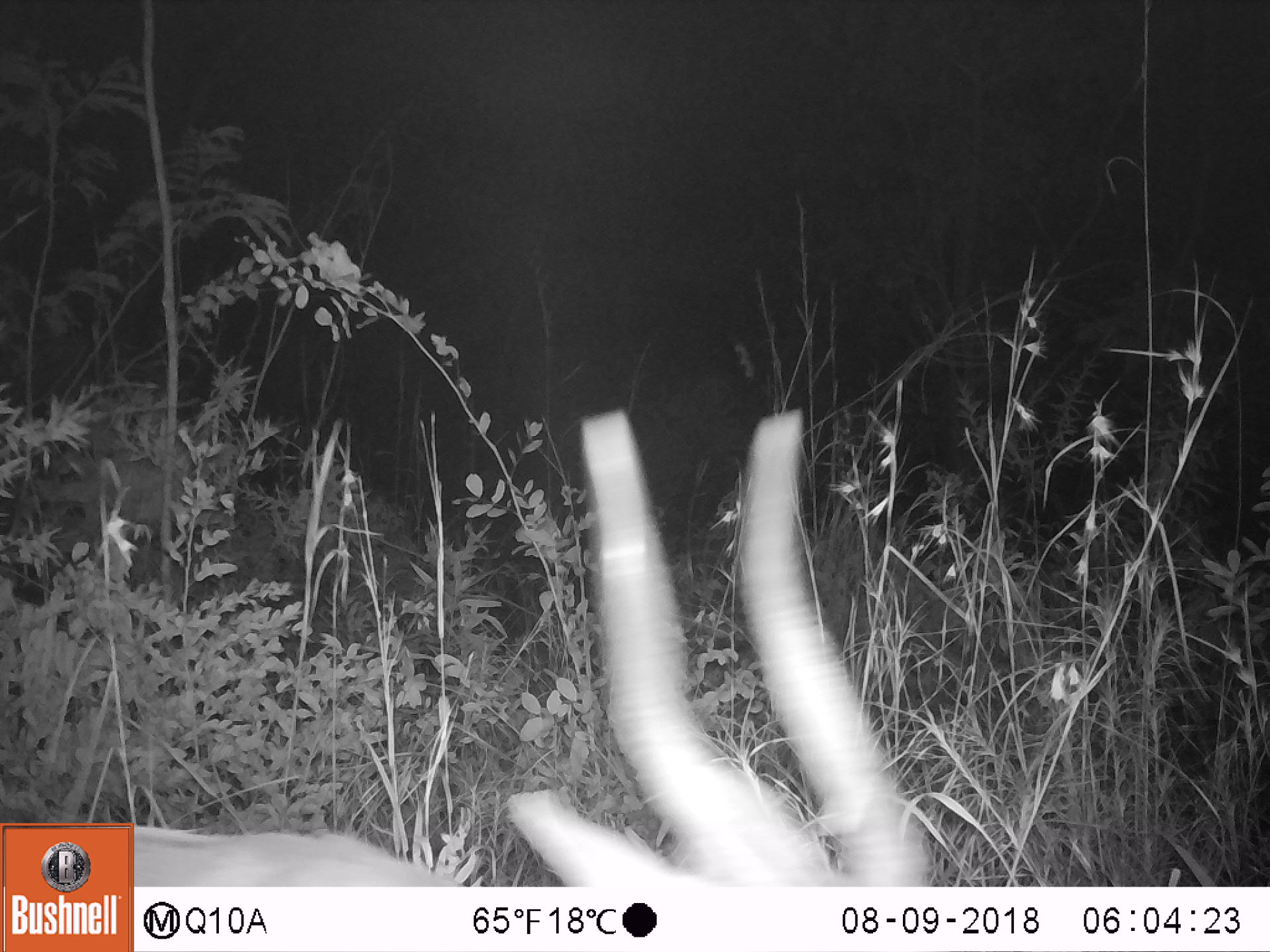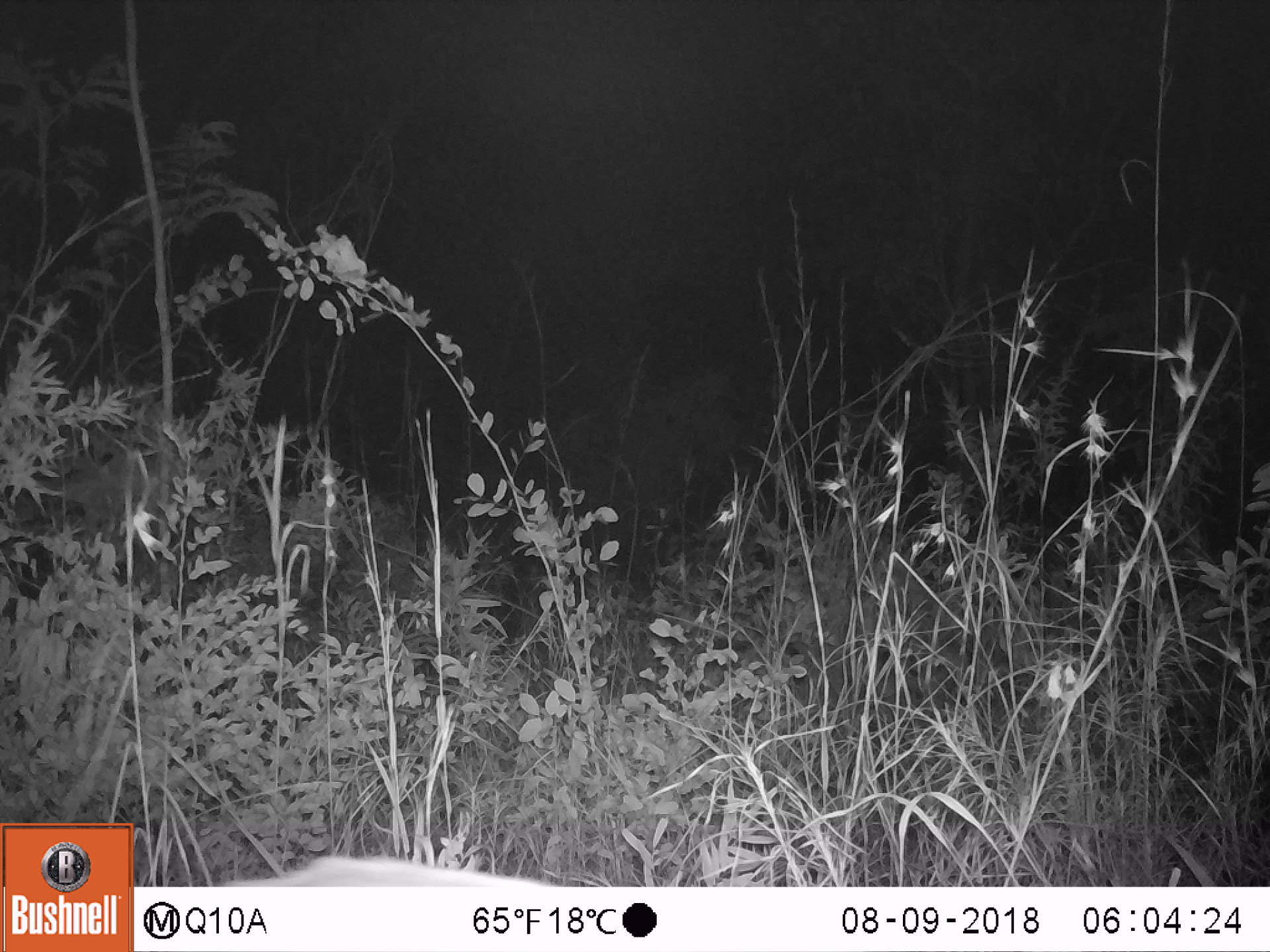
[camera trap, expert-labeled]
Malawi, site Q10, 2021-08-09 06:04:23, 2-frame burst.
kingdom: Animalia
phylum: Chordata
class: Mammalia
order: Artiodactyla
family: Bovidae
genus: Tragelaphus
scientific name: Tragelaphus sylvaticus sylvaticus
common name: cape bushbuck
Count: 1.